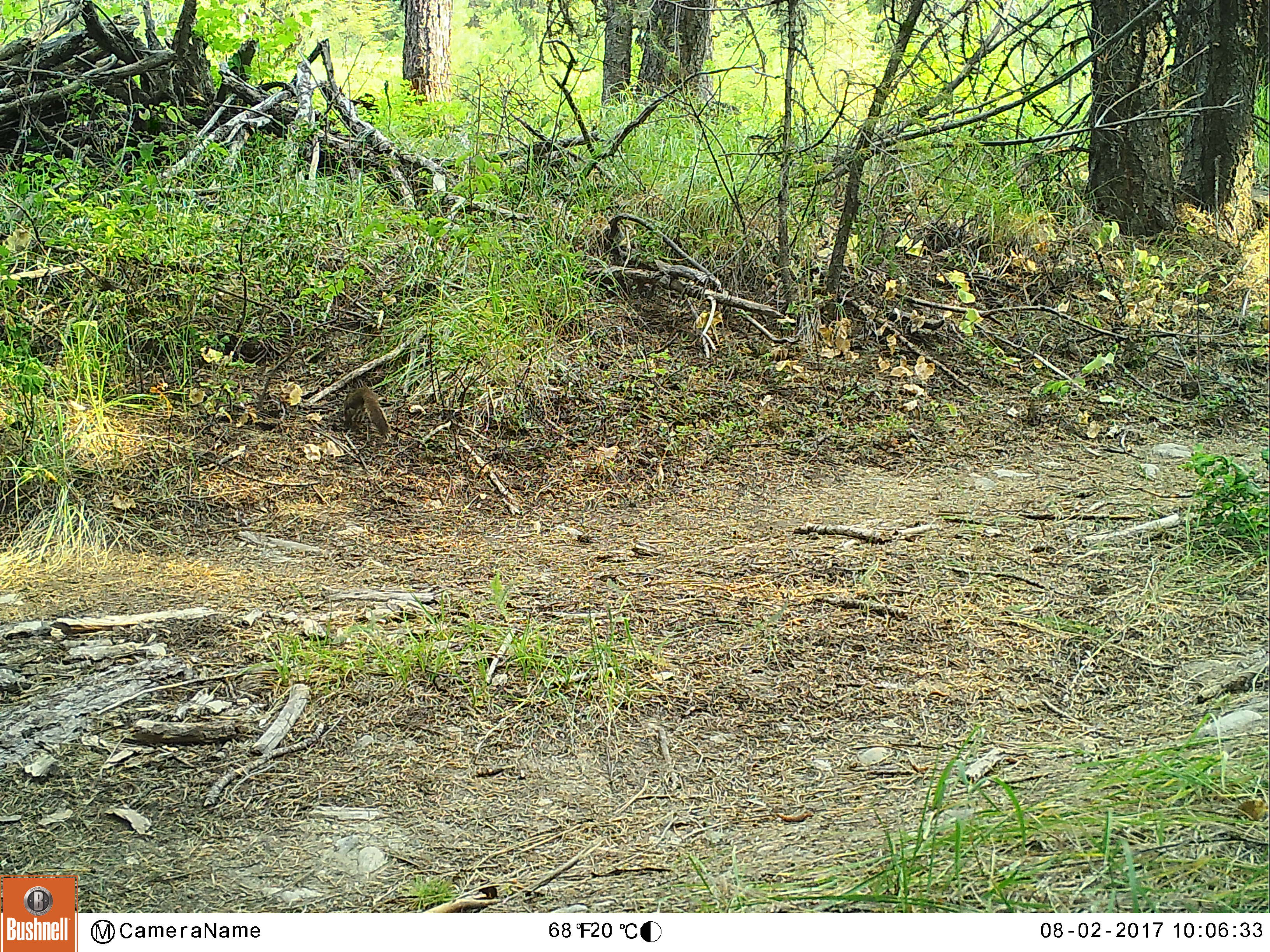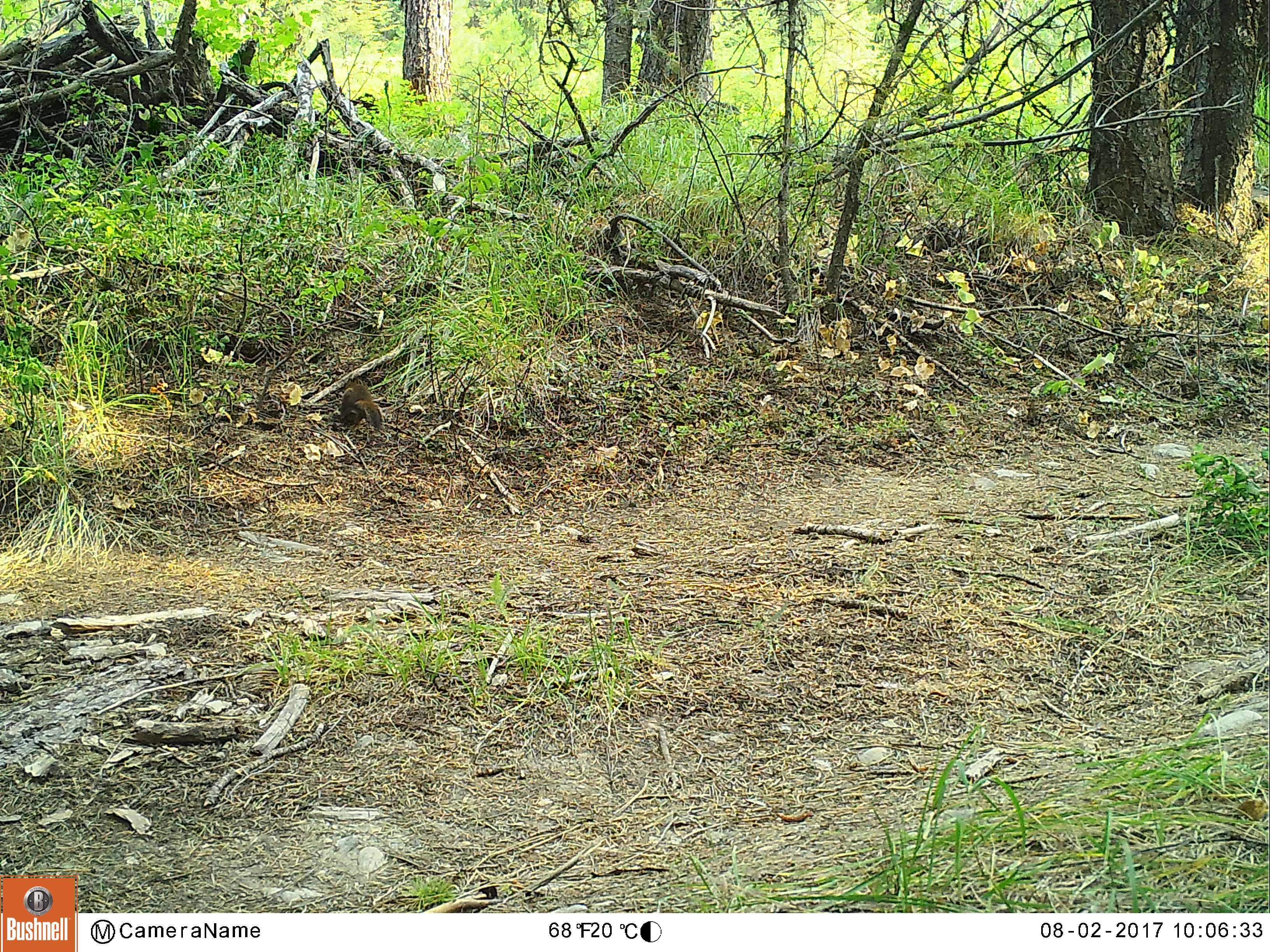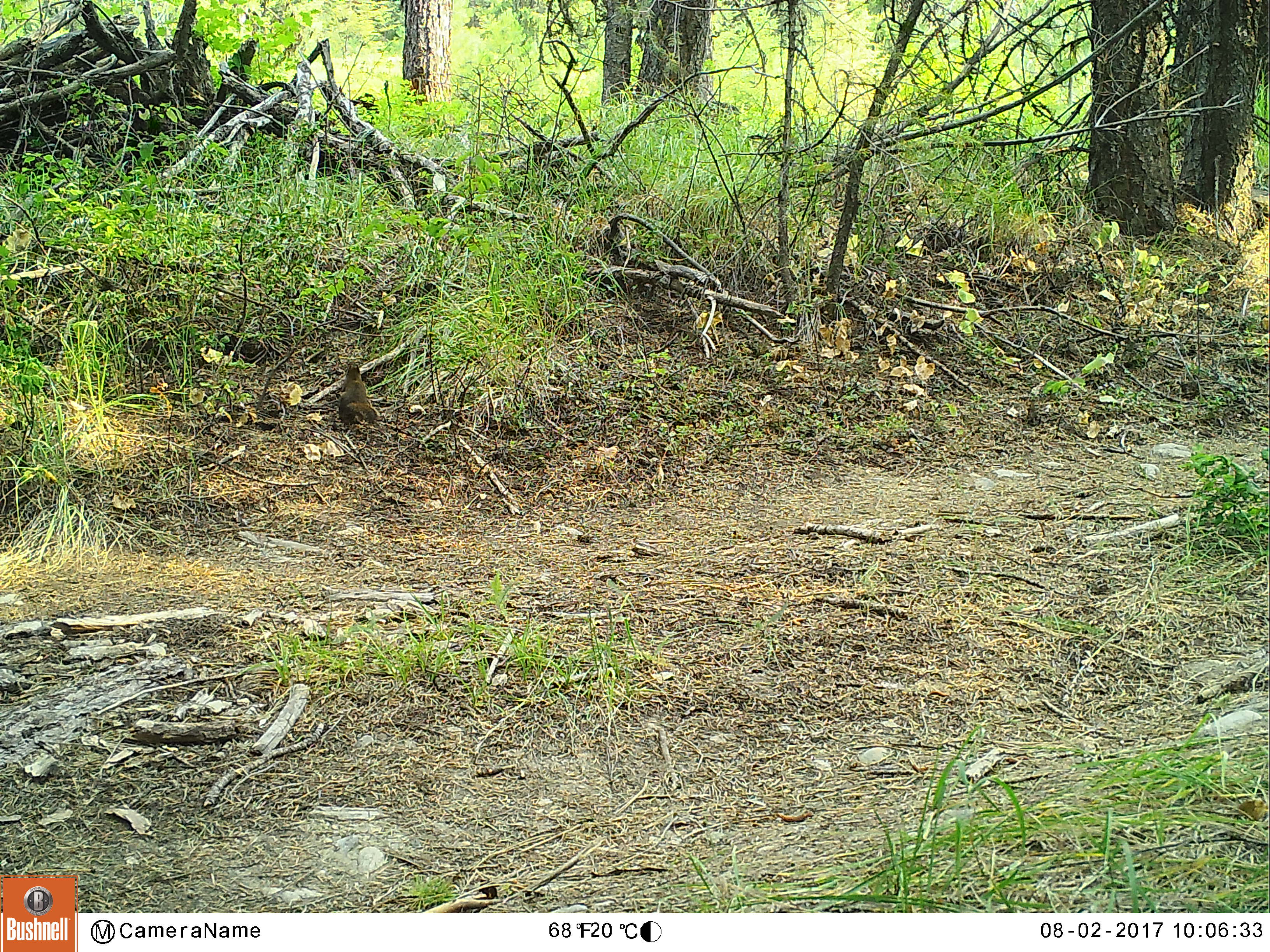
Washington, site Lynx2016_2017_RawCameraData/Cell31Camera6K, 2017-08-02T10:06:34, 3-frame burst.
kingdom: Animalia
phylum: Chordata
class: Mammalia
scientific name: Mammalia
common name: small mammal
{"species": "small mammal (Mammalia)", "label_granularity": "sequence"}